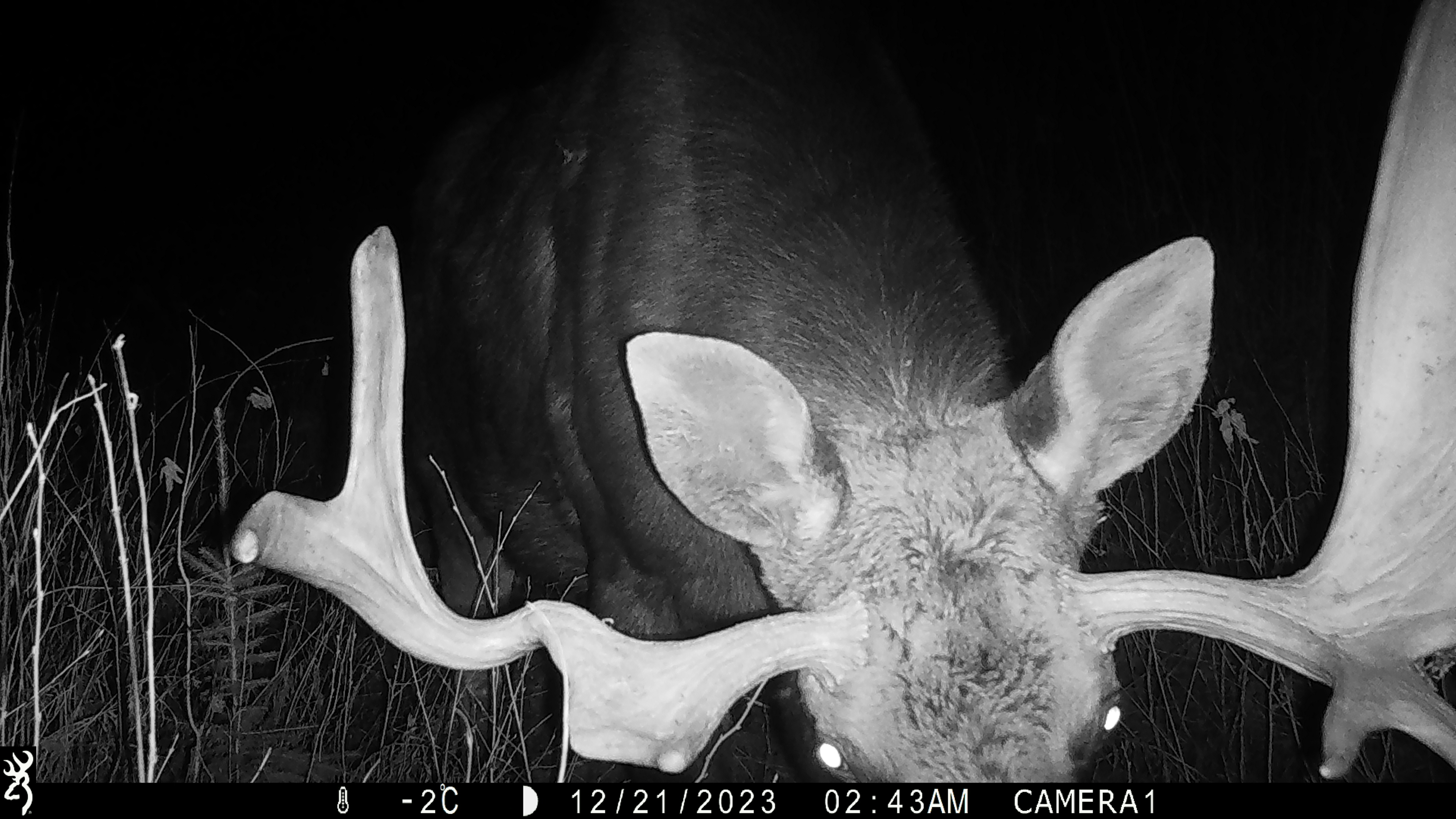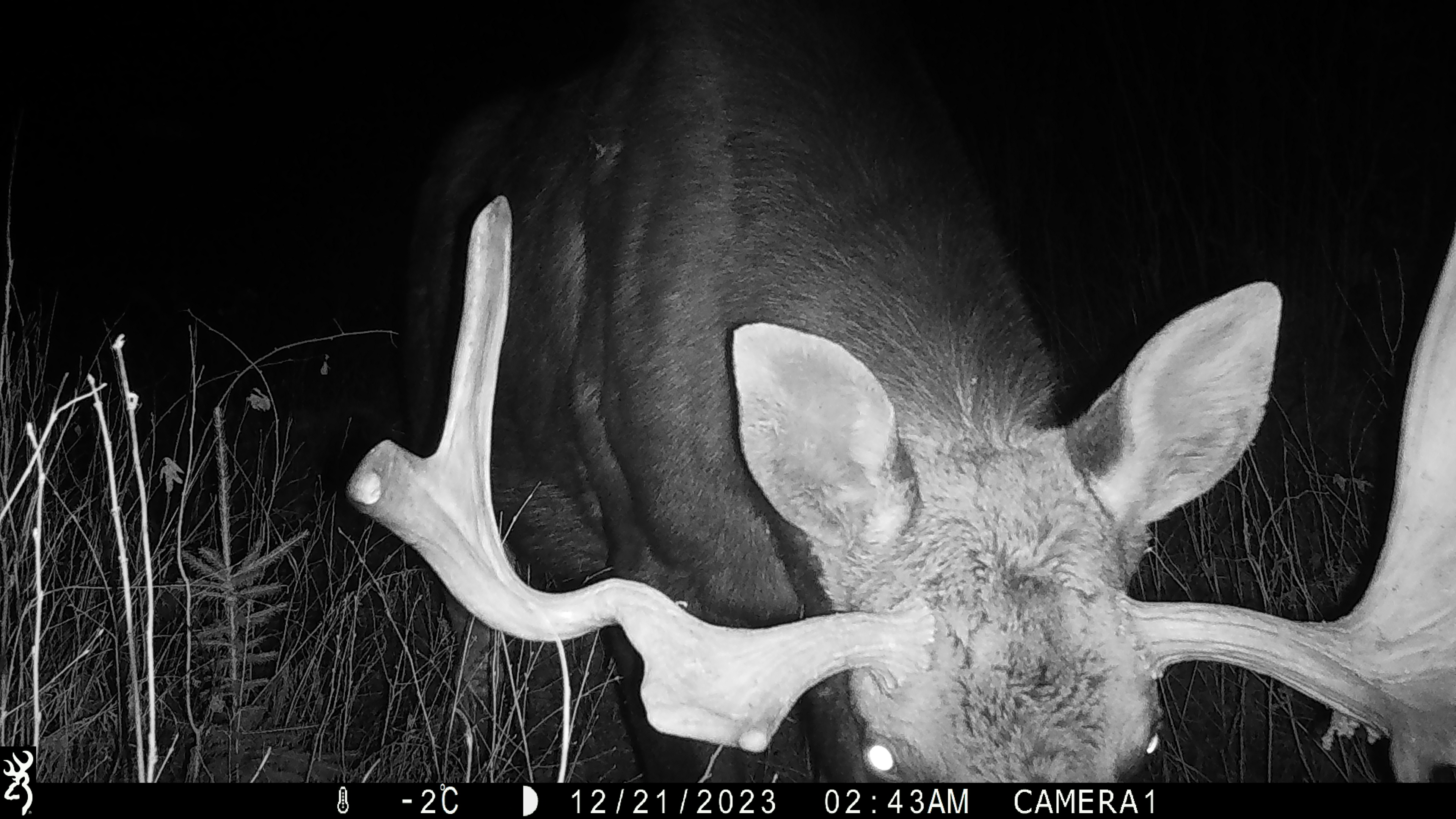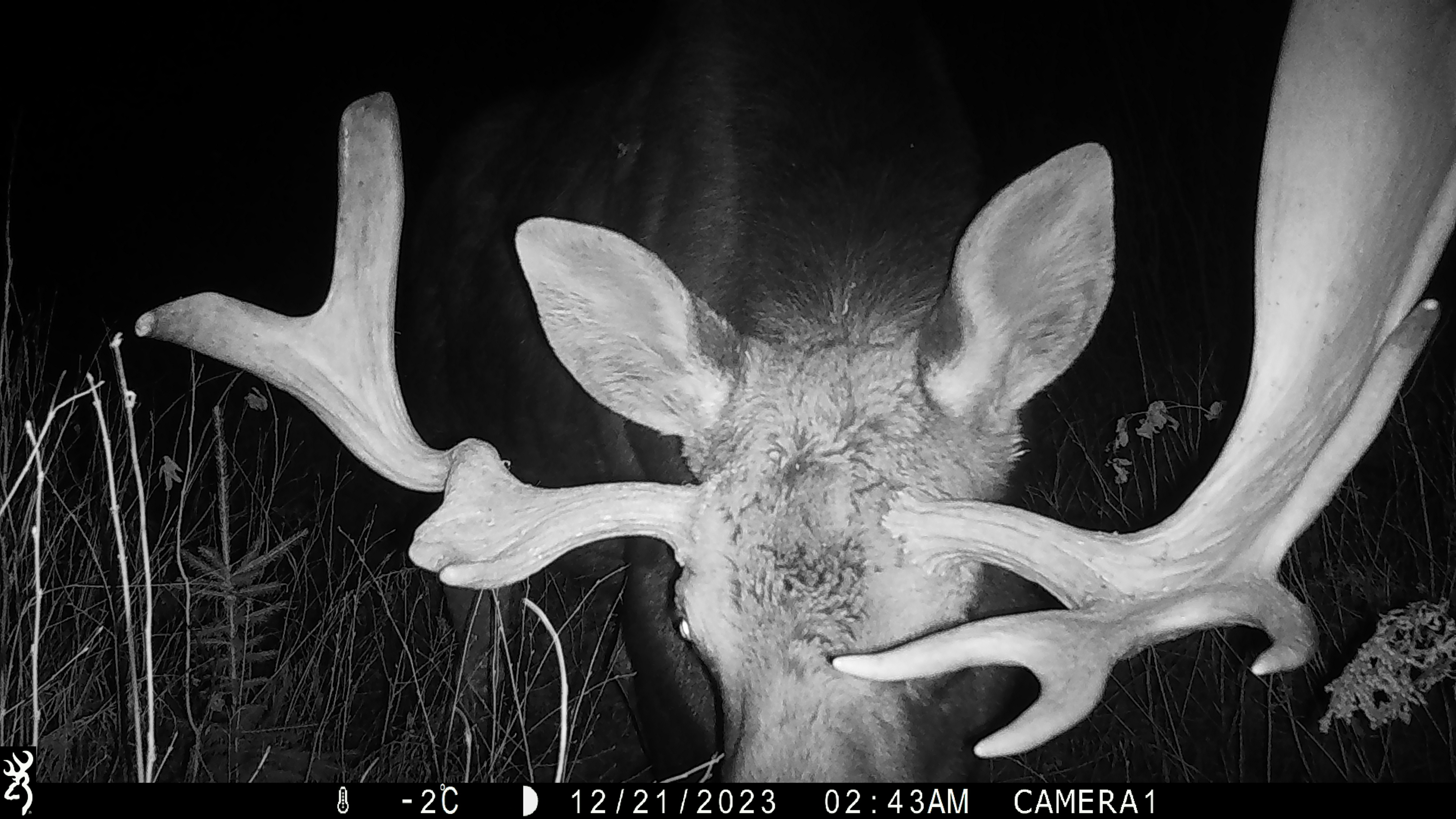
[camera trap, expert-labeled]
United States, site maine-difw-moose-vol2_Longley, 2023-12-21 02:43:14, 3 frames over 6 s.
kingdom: Animalia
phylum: Chordata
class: Mammalia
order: Artiodactyla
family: Cervidae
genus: Alces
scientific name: Alces alces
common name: moose